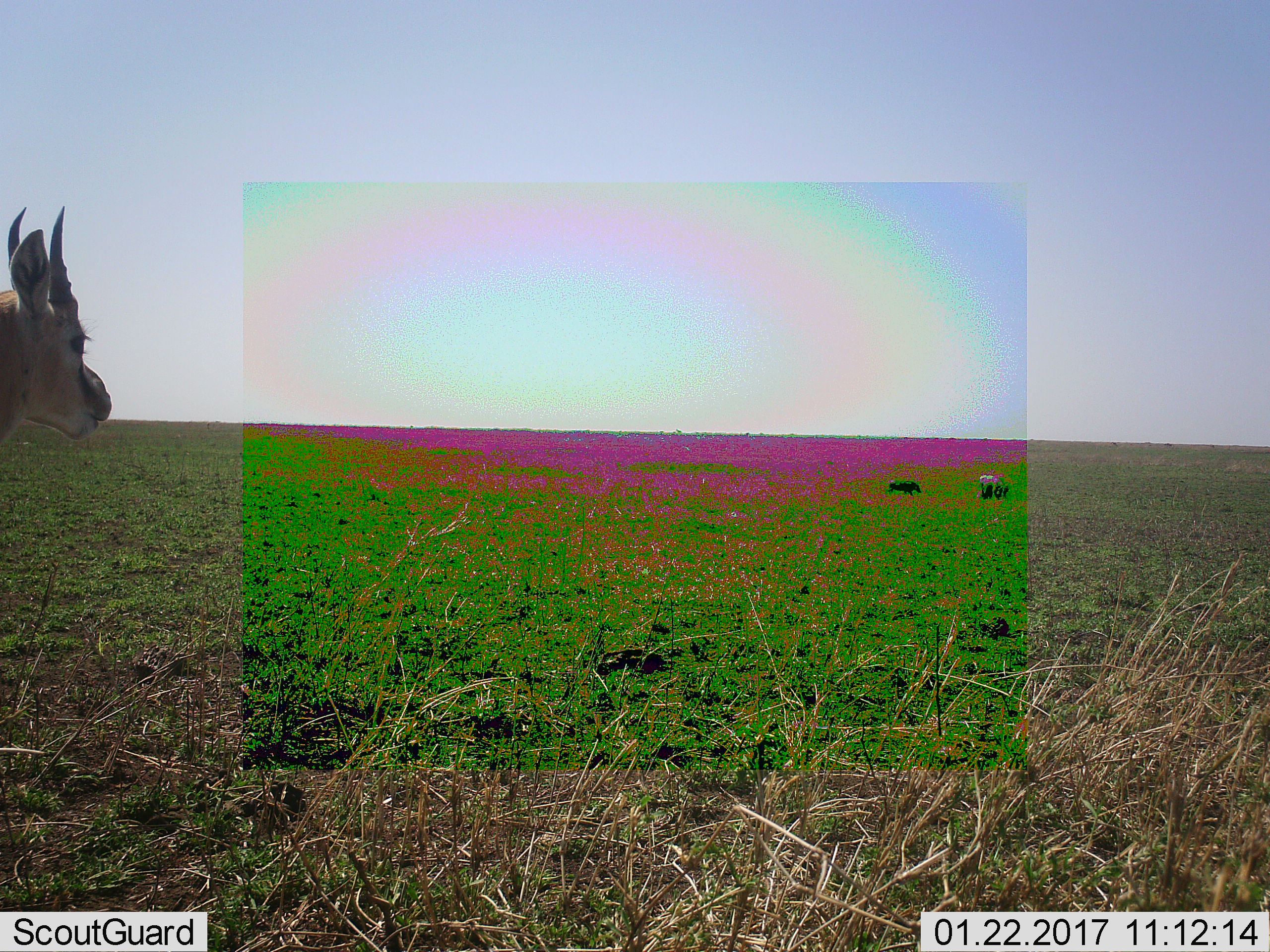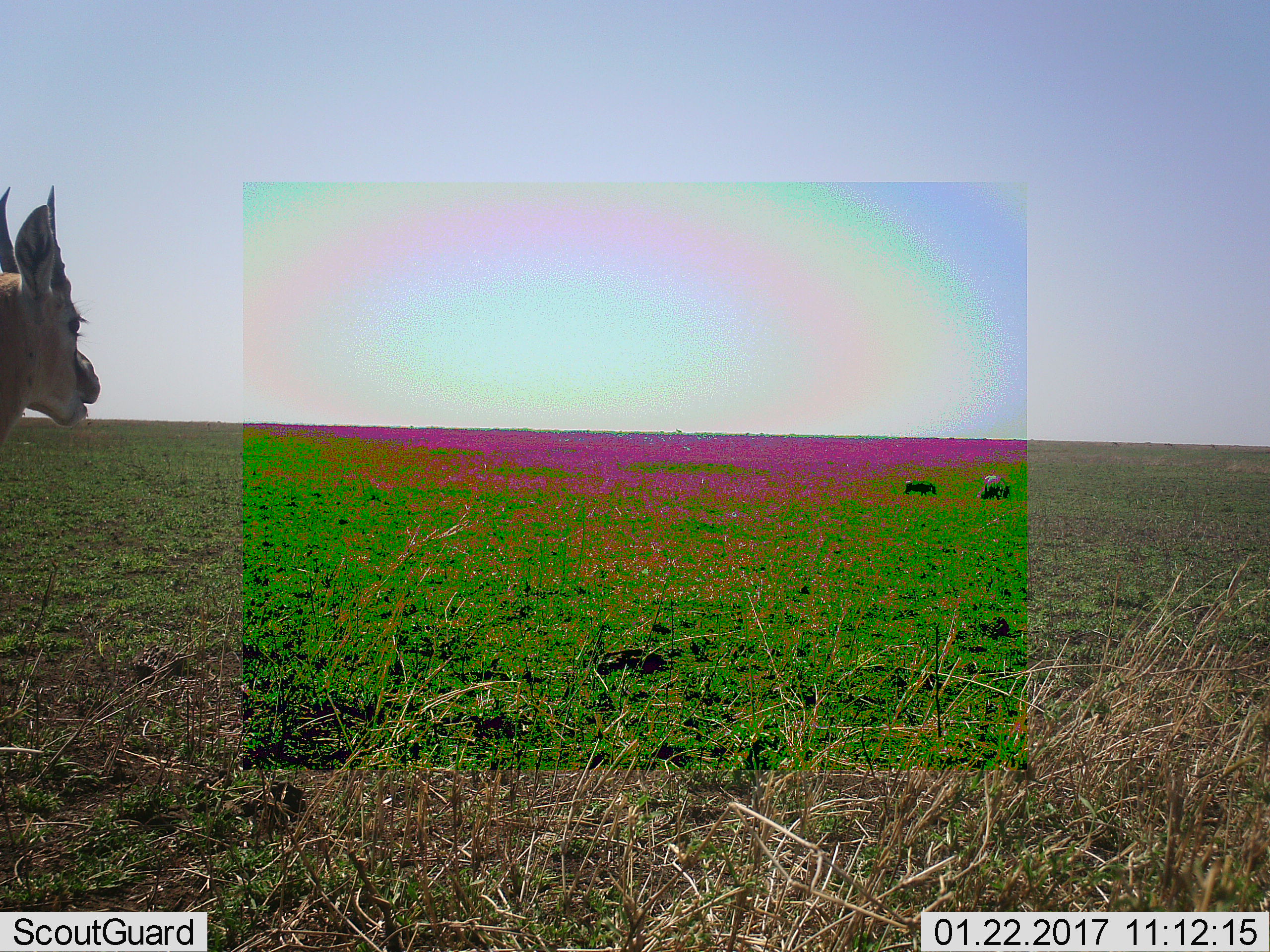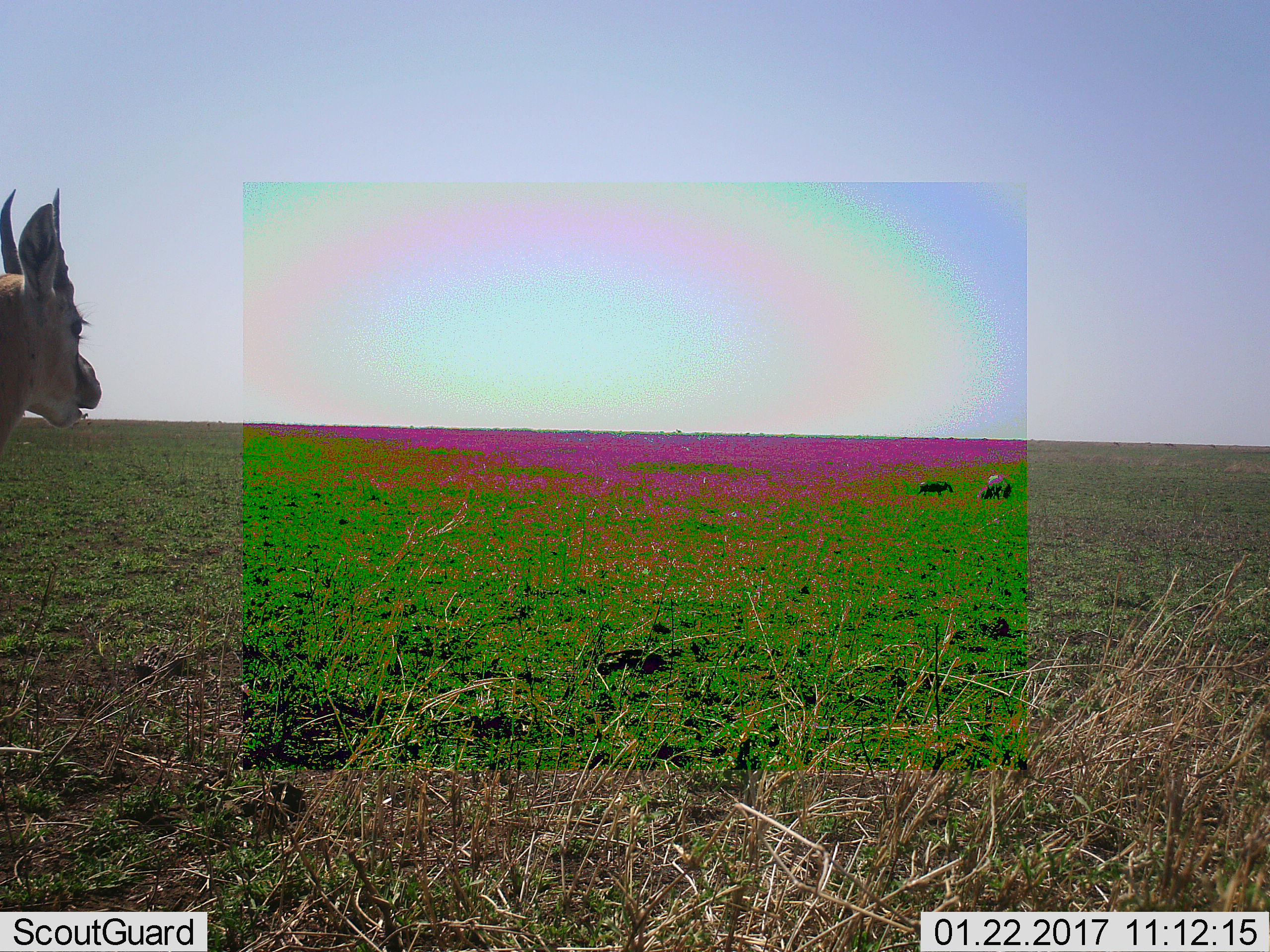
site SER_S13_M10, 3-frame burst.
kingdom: Animalia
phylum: Chordata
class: Mammalia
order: Artiodactyla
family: Bovidae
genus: Eudorcas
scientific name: Eudorcas thomsonii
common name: thomson's gazelle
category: gazellethomsons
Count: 1.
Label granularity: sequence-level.